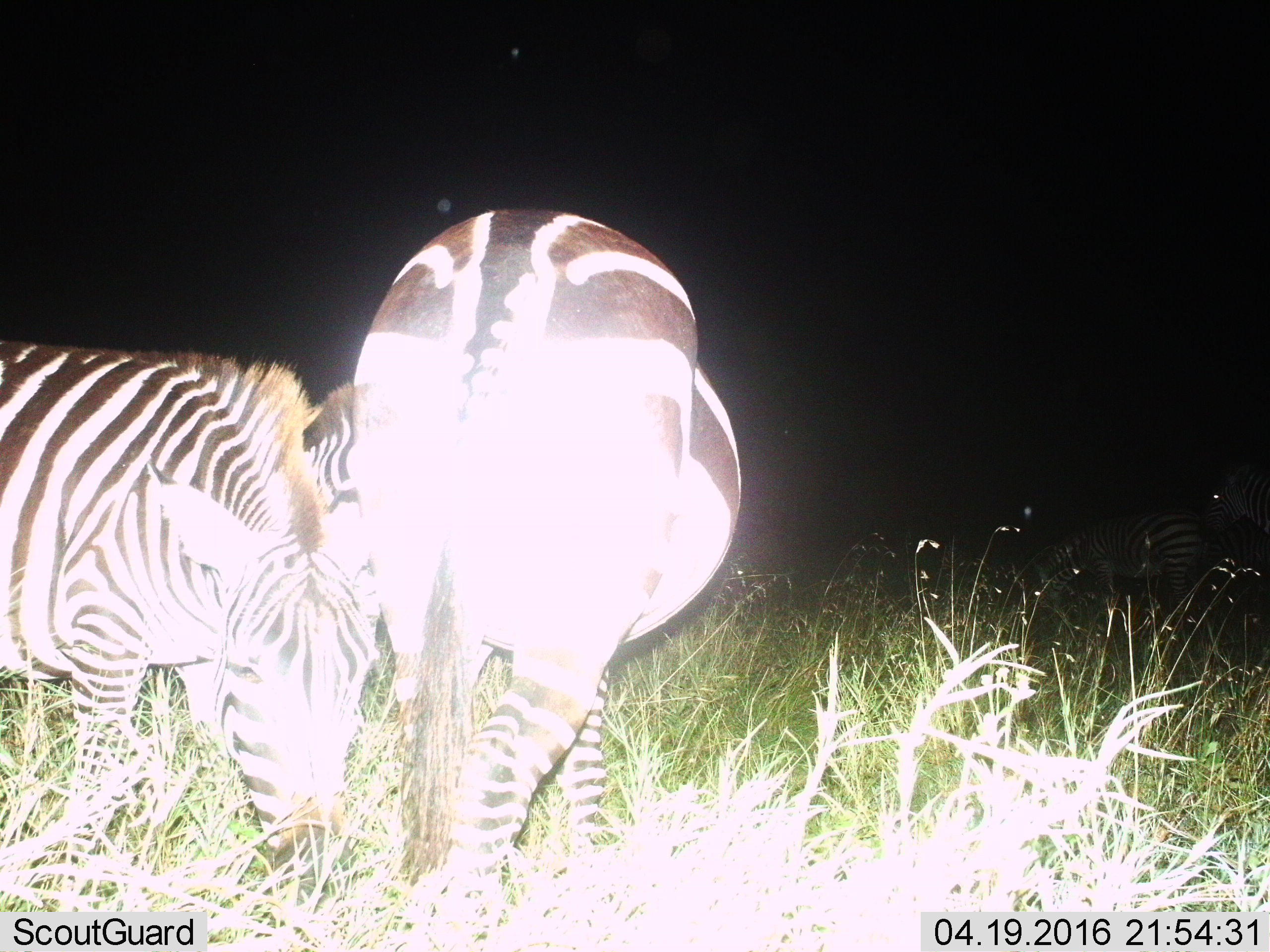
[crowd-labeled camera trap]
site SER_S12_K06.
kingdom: Animalia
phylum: Chordata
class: Mammalia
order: Perissodactyla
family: Equidae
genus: Equus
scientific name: Equus quagga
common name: plains zebra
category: zebraplains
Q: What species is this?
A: Zebraplains (plains zebra) (Equus quagga).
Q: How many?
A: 2.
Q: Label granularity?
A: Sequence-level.